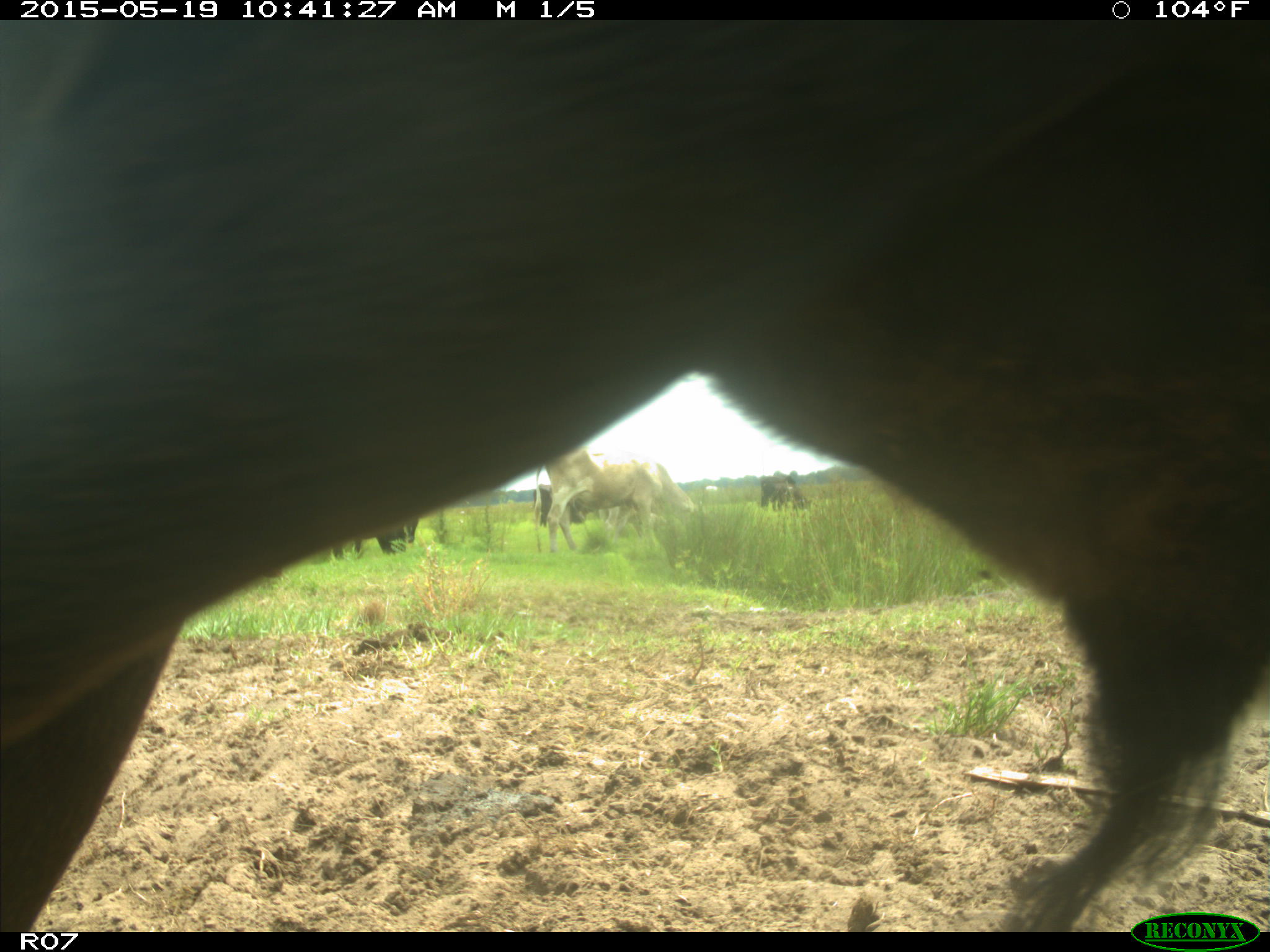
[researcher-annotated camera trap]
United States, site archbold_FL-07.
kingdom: Animalia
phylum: Chordata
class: Mammalia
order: Artiodactyla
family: Bovidae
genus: Bos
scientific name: Bos taurus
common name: domestic cow